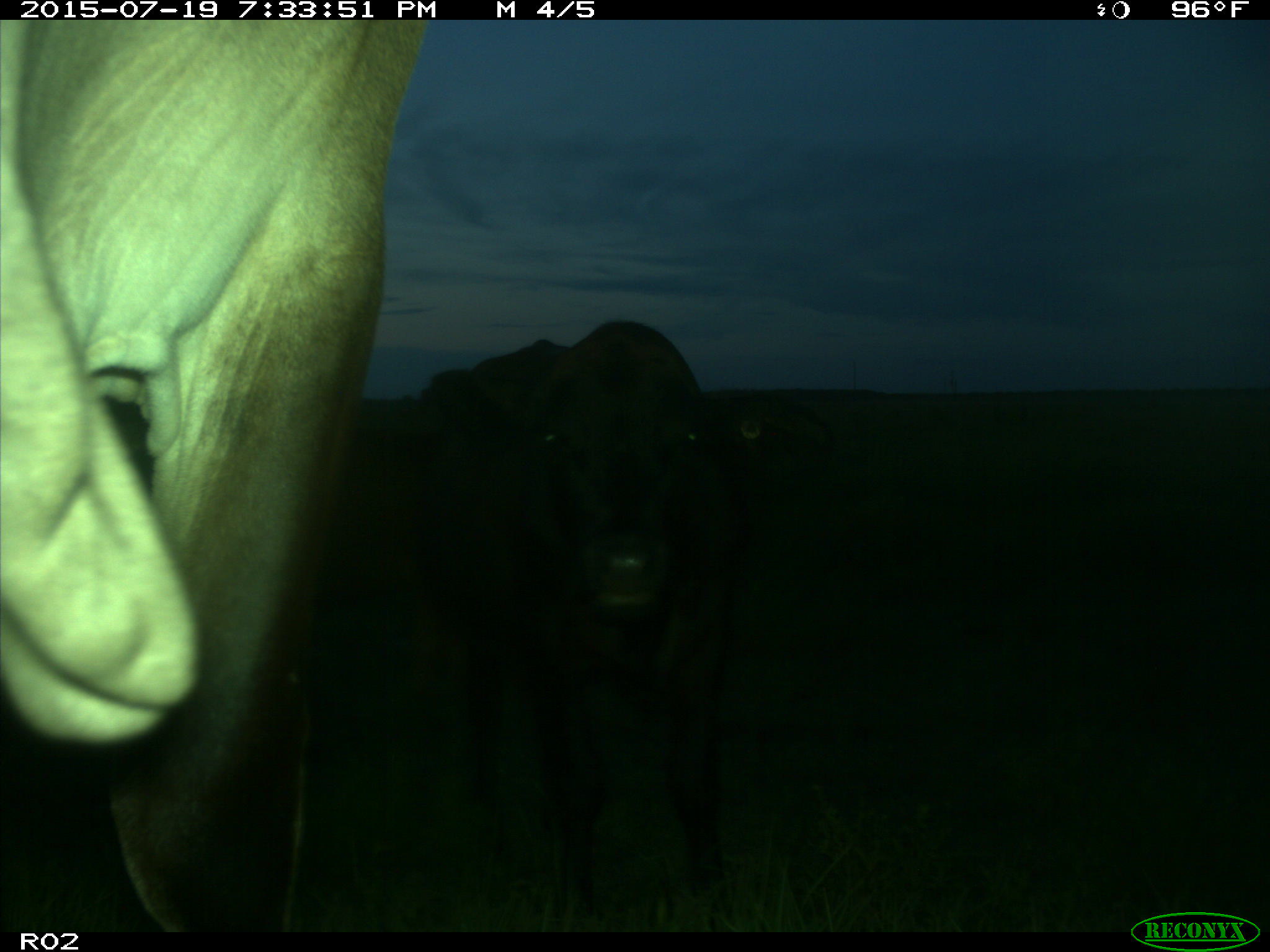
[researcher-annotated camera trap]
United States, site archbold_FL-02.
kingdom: Animalia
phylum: Chordata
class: Mammalia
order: Artiodactyla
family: Bovidae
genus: Bos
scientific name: Bos taurus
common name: domestic cow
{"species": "Bos taurus (domestic cow)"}